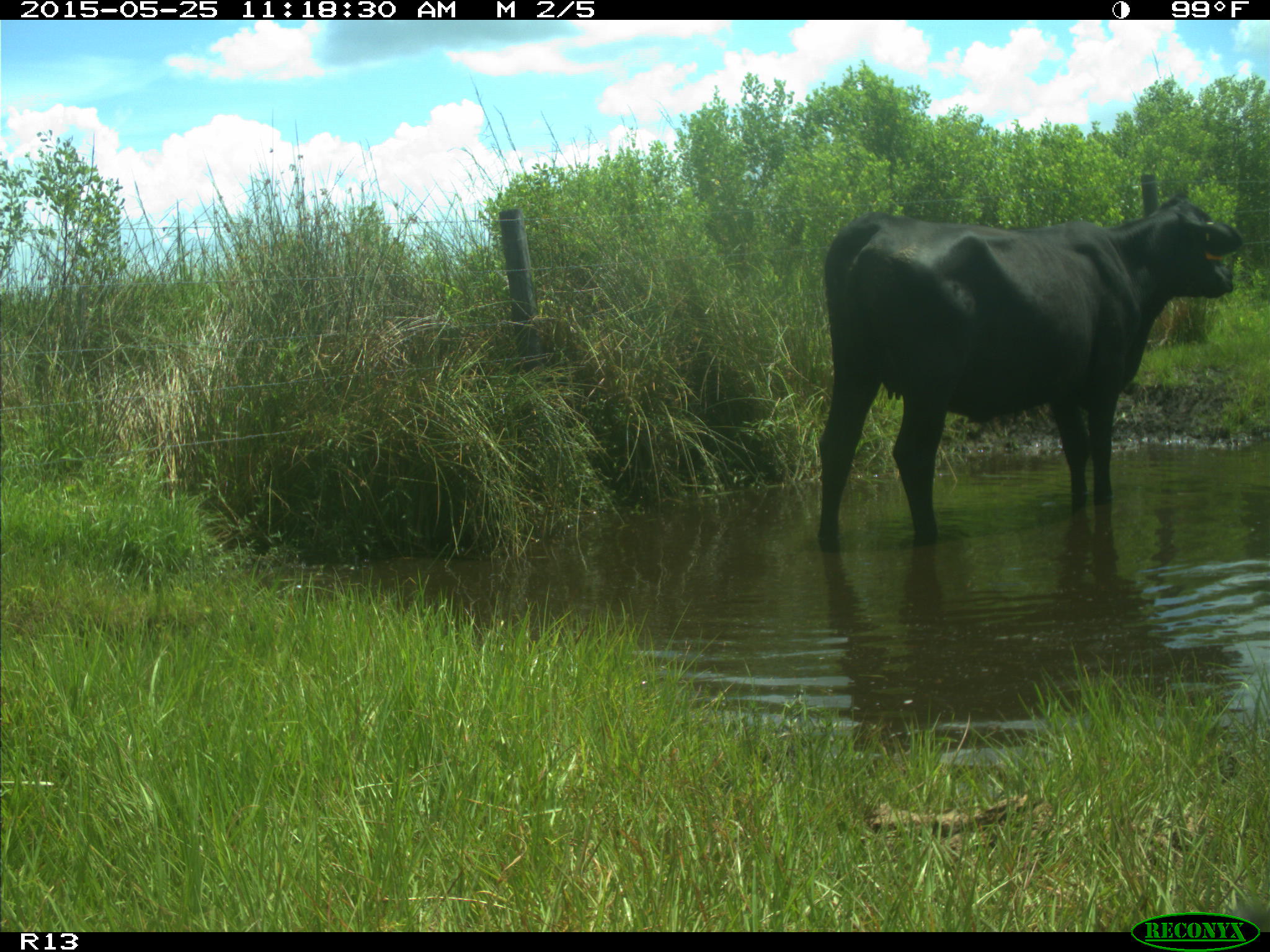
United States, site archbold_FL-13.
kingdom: Animalia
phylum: Chordata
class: Mammalia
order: Artiodactyla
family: Bovidae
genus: Bos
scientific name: Bos taurus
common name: domestic cow